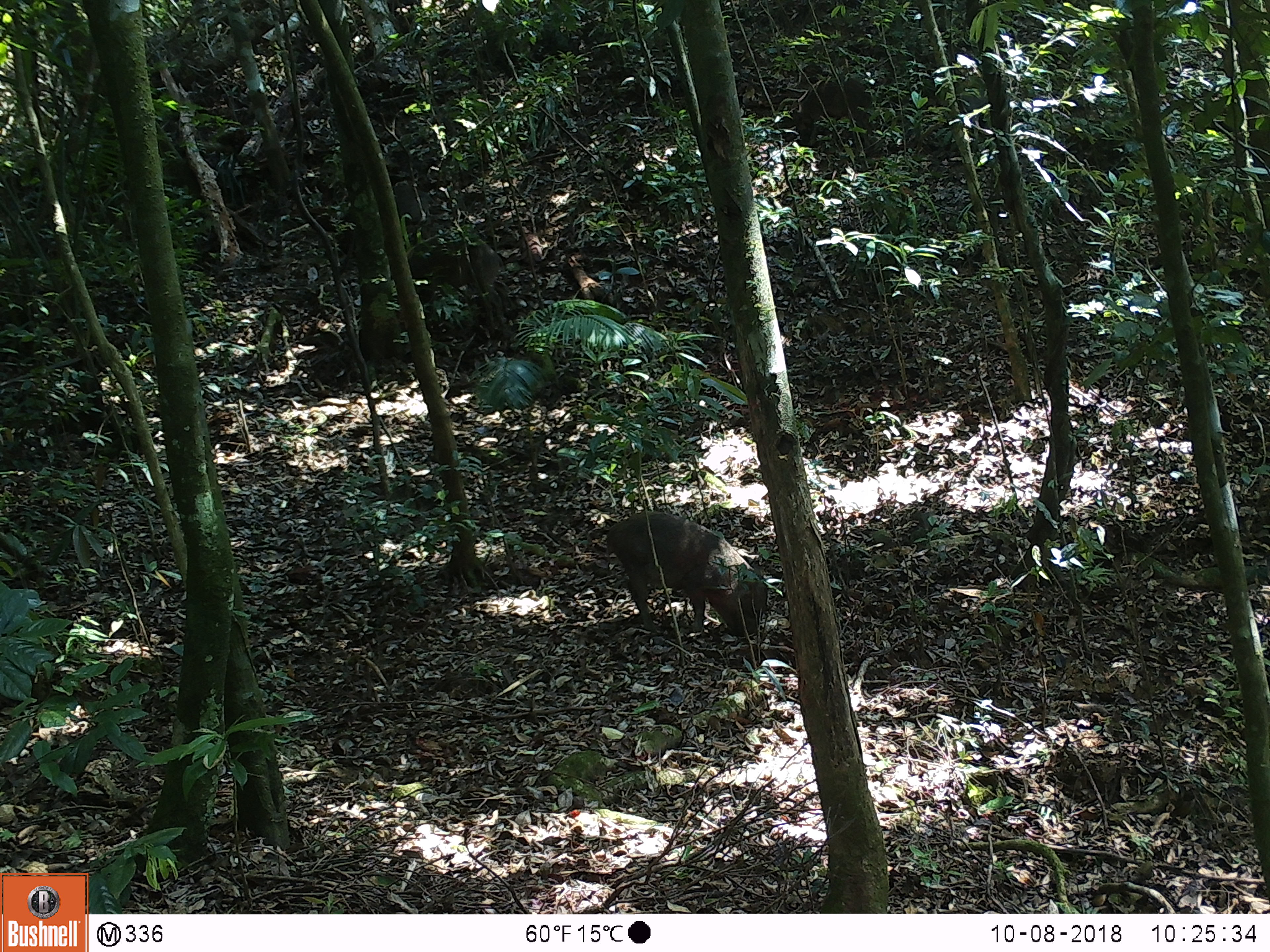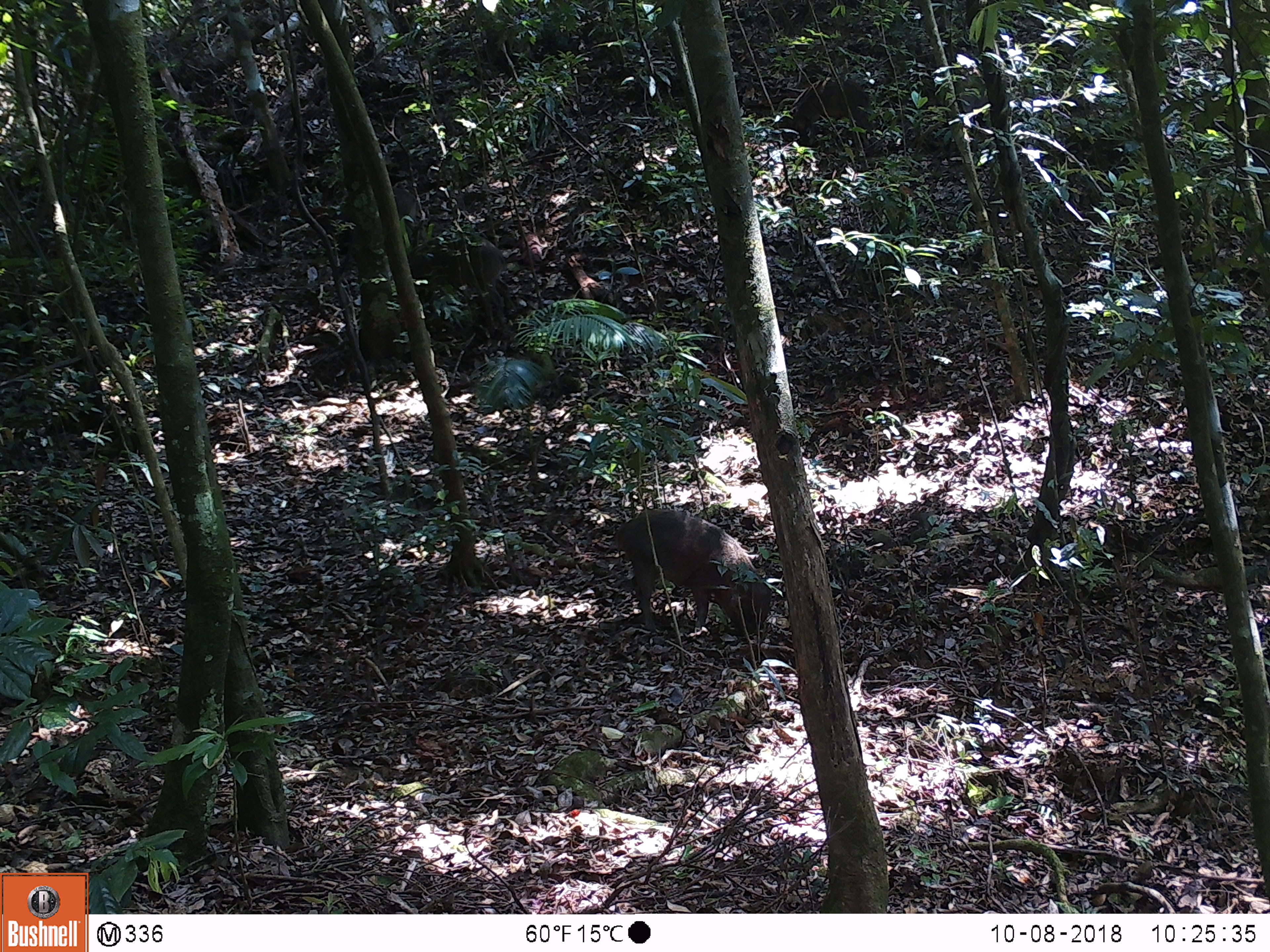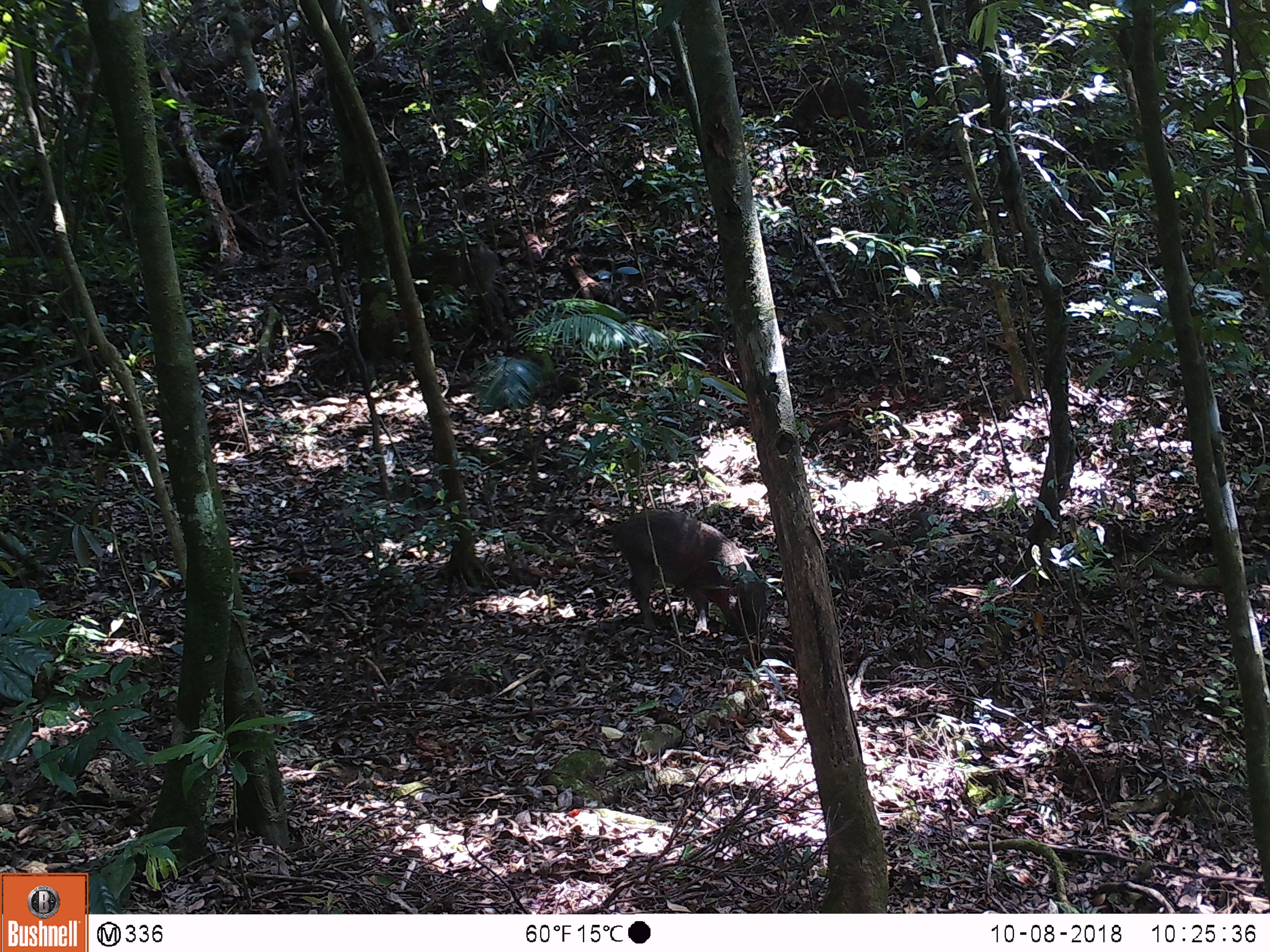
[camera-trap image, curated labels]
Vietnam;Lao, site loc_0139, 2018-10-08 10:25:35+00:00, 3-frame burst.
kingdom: Animalia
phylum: Chordata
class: Mammalia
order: Artiodactyla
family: Suidae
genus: Sus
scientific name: Sus scrofa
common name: eurasian wild pig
Eurasian wild pig (Sus scrofa). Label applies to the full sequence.